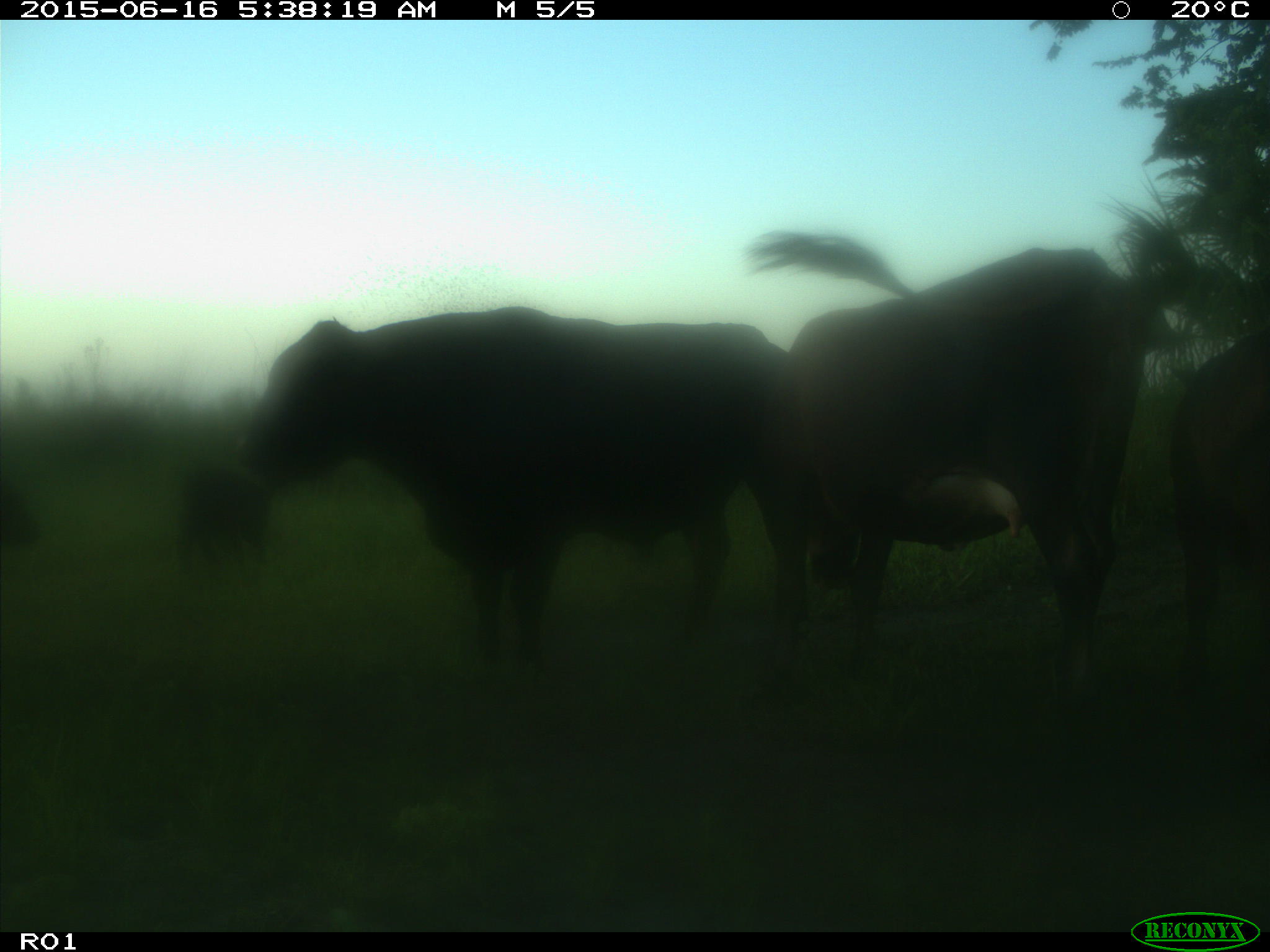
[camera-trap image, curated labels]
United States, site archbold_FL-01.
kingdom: Animalia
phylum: Chordata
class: Mammalia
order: Artiodactyla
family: Bovidae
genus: Bos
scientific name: Bos taurus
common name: domestic cow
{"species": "Bos taurus (domestic cow)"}